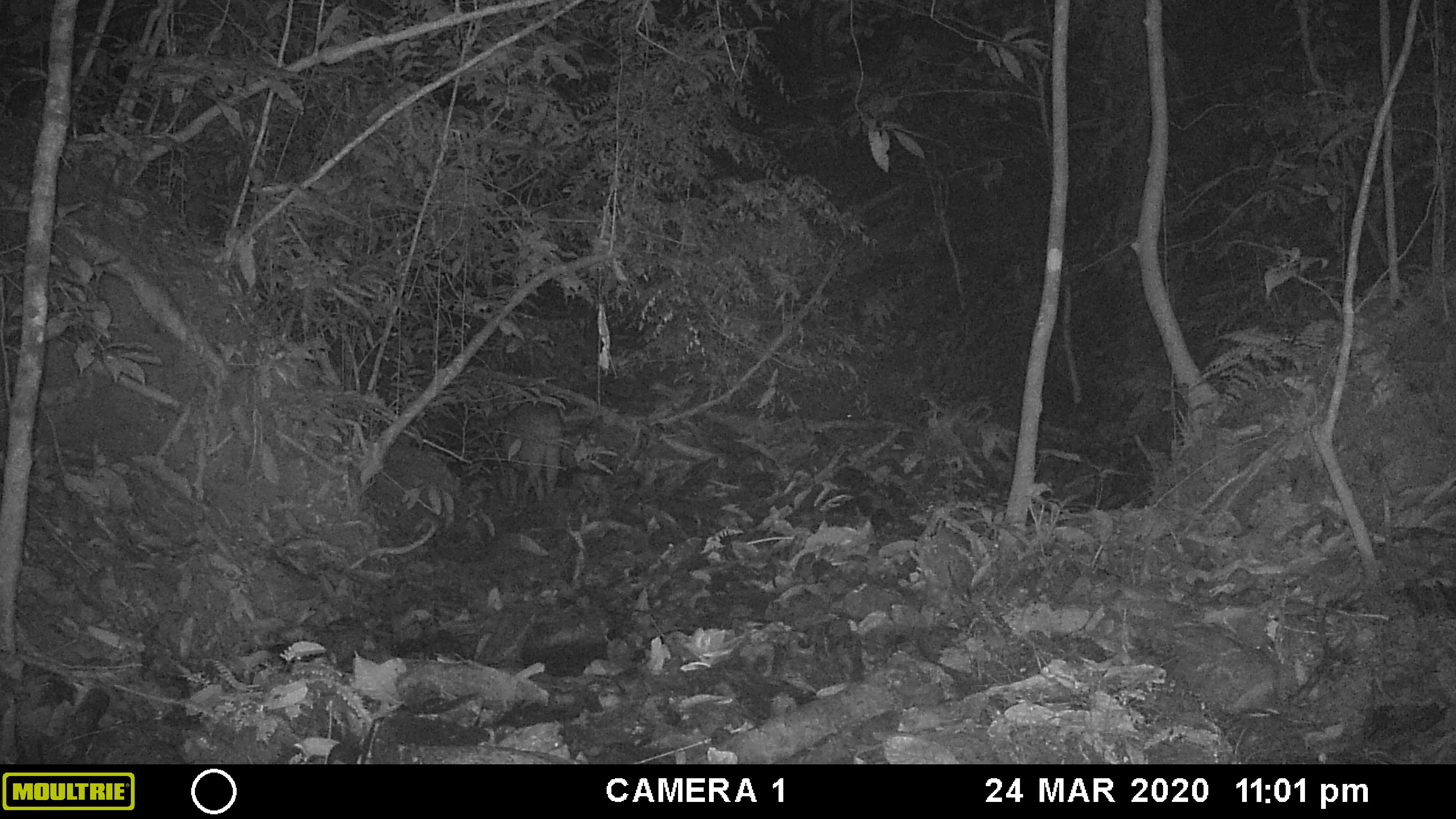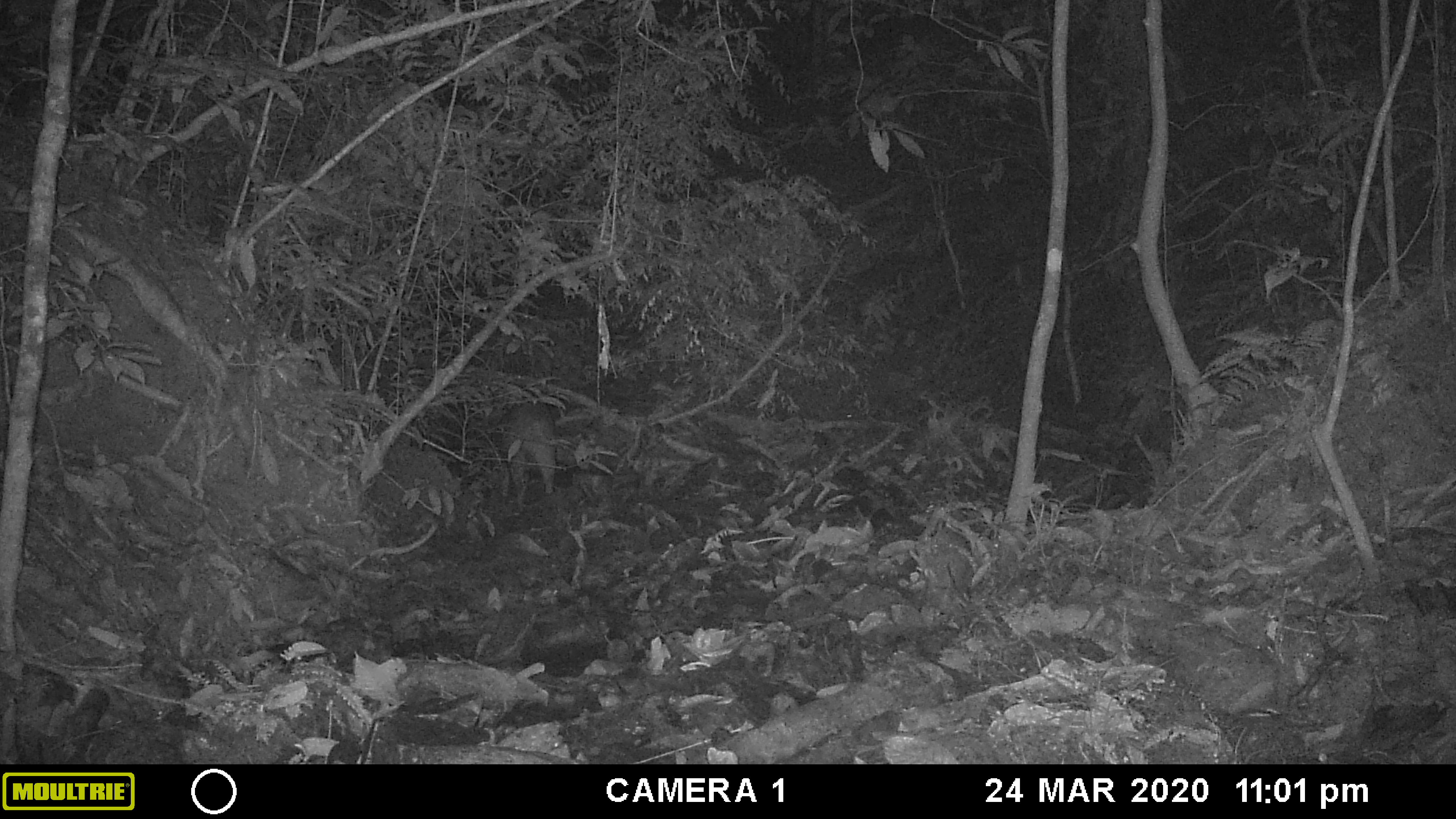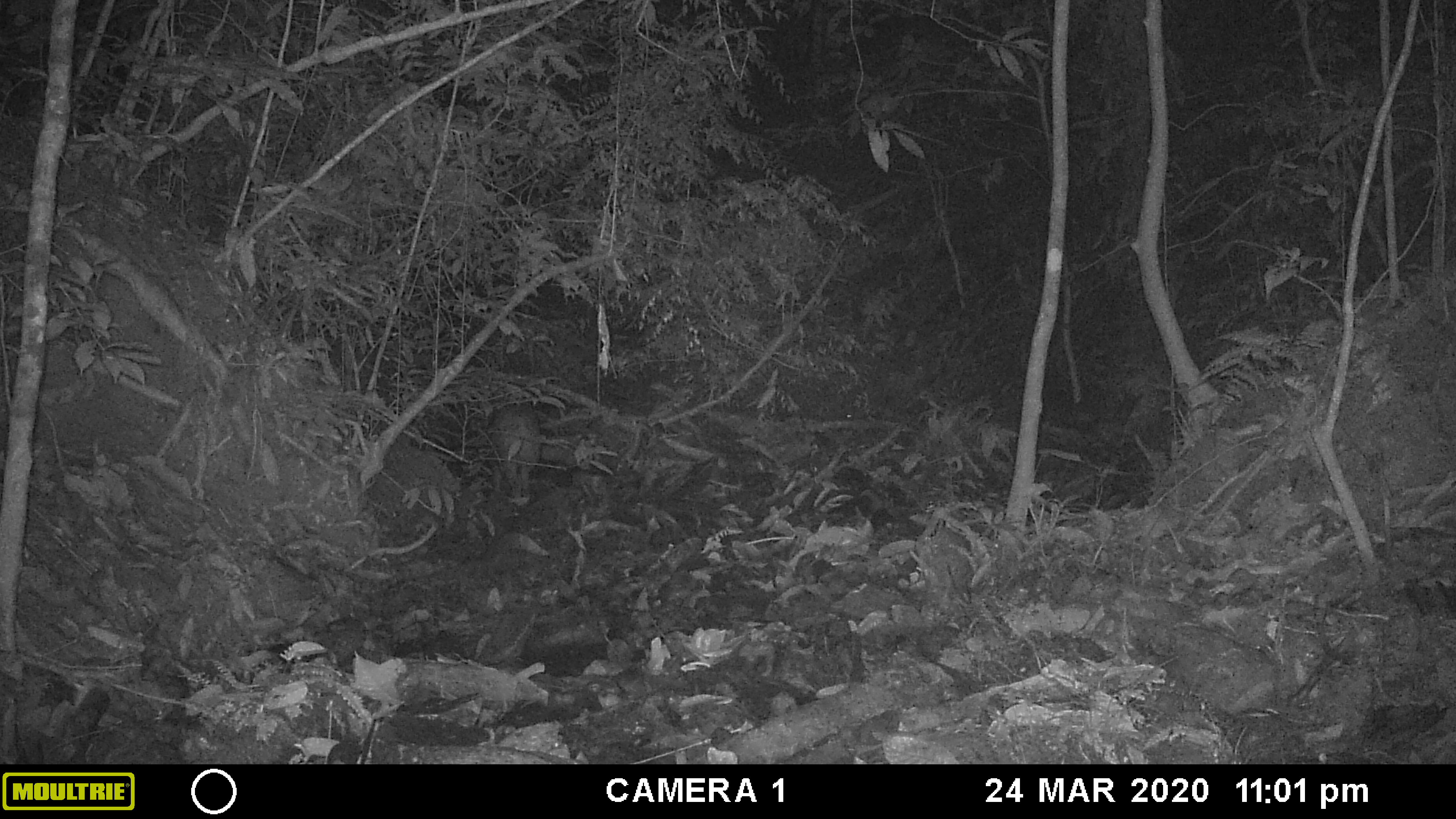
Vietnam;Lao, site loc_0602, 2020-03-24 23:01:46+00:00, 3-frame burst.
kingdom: Animalia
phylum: Chordata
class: Mammalia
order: Artiodactyla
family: Suidae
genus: Sus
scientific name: Sus scrofa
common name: eurasian wild pig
Eurasian wild pig (Sus scrofa). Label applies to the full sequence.